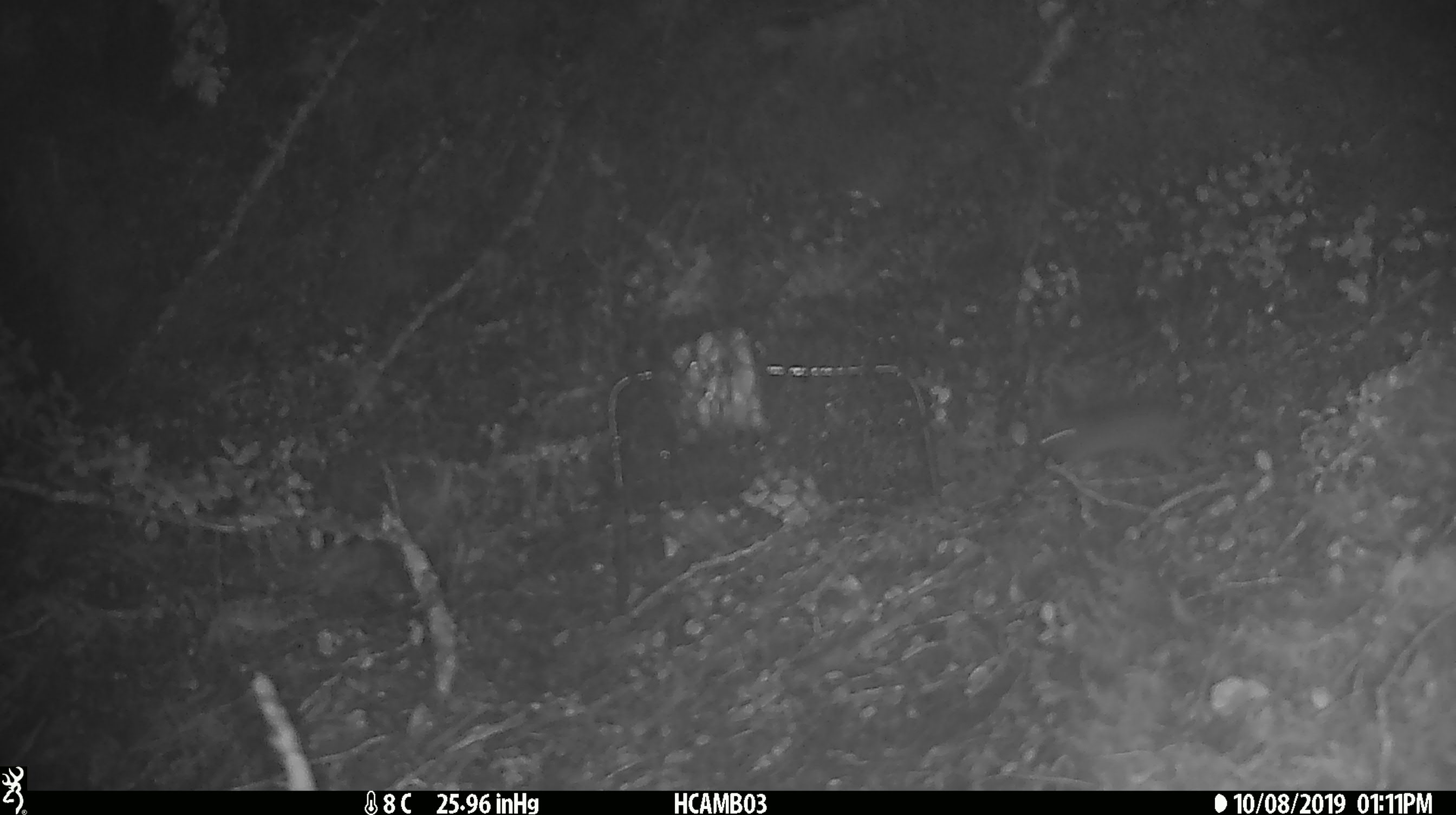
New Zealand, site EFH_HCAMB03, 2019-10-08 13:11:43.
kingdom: Animalia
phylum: Chordata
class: Mammalia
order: Rodentia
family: Muridae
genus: Mus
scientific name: Mus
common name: mouse